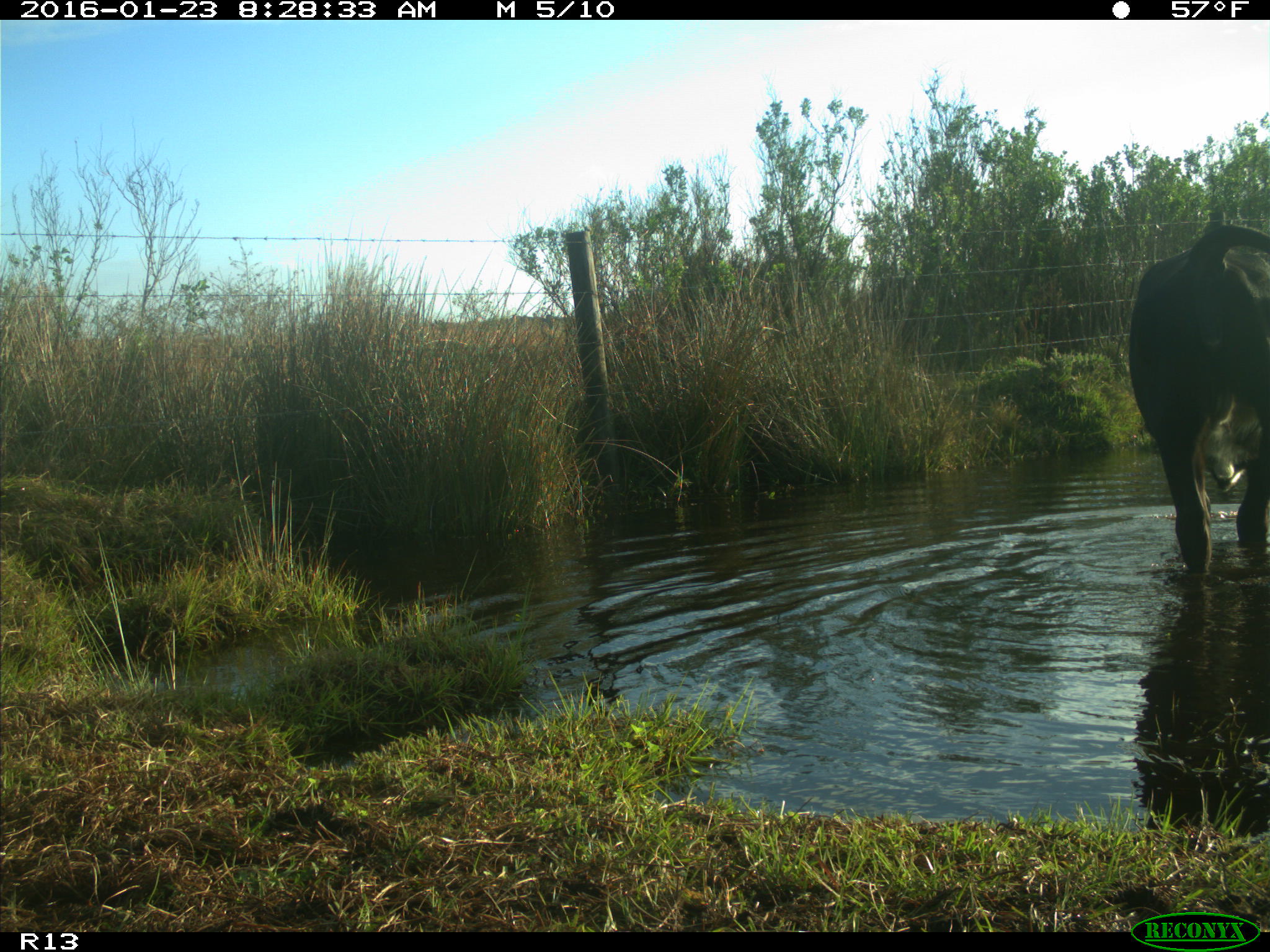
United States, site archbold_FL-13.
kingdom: Animalia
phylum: Chordata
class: Mammalia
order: Artiodactyla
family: Bovidae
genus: Bos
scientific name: Bos taurus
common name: domestic cow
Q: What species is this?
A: Bos taurus (domestic cow).